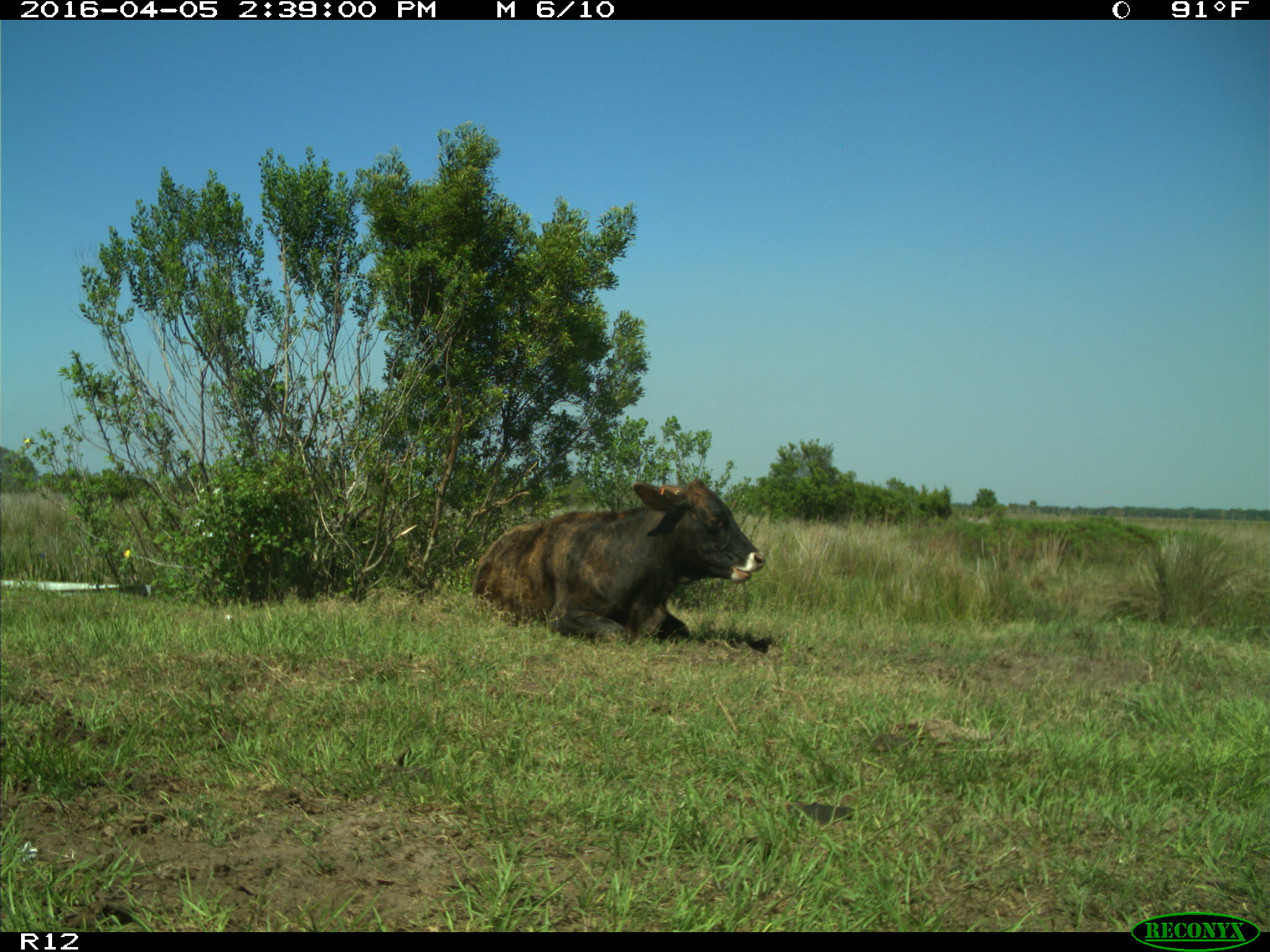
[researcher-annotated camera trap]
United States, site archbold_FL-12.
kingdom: Animalia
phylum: Chordata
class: Mammalia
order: Artiodactyla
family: Bovidae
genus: Bos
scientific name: Bos taurus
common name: domestic cow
Bos taurus (domestic cow).